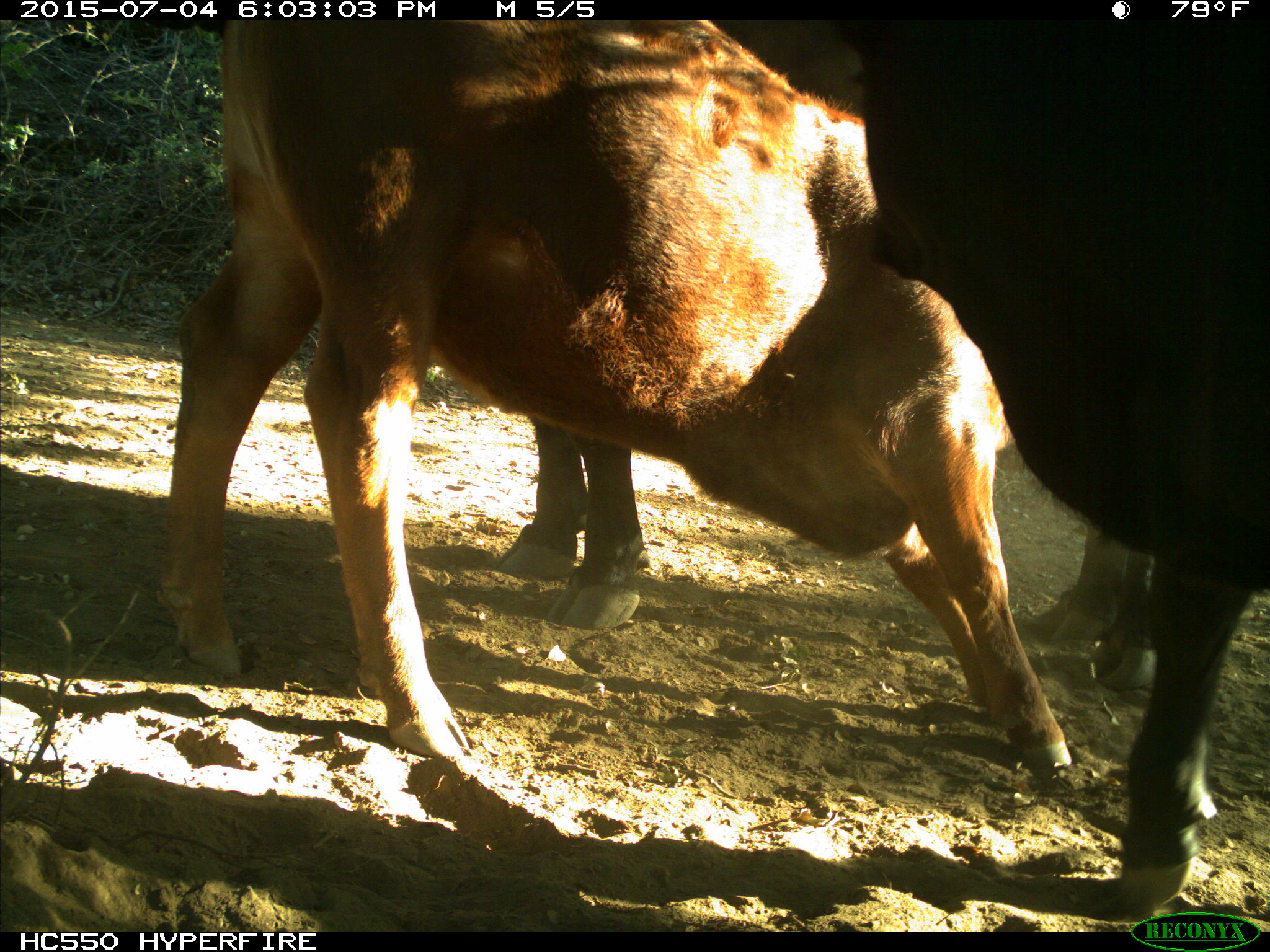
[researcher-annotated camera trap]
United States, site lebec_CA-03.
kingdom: Animalia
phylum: Chordata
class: Mammalia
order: Artiodactyla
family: Bovidae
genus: Bos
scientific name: Bos taurus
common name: domestic cow